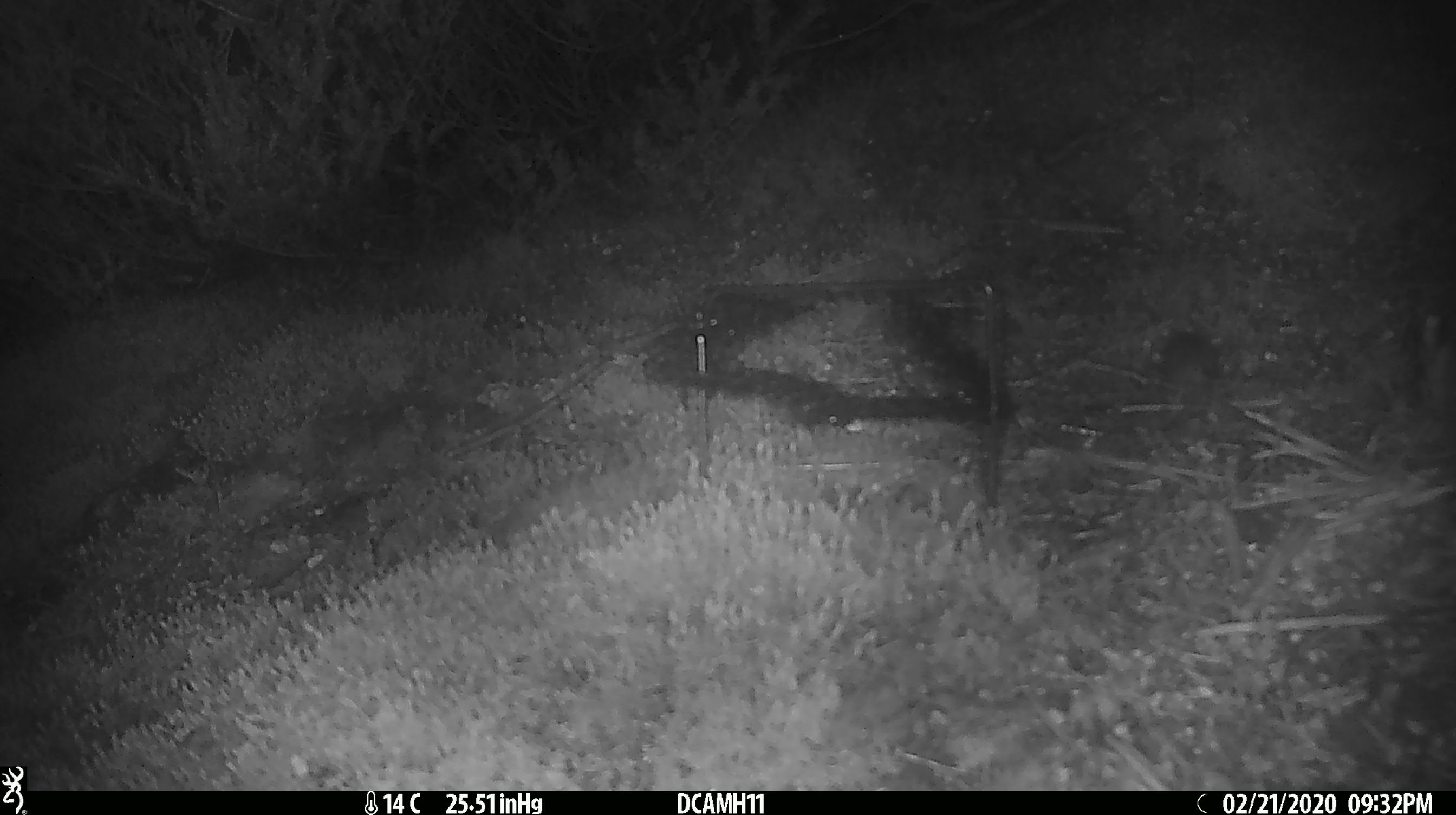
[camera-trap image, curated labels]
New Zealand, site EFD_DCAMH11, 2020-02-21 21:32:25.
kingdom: Animalia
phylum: Chordata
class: Mammalia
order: Rodentia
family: Muridae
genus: Mus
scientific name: Mus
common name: mouse